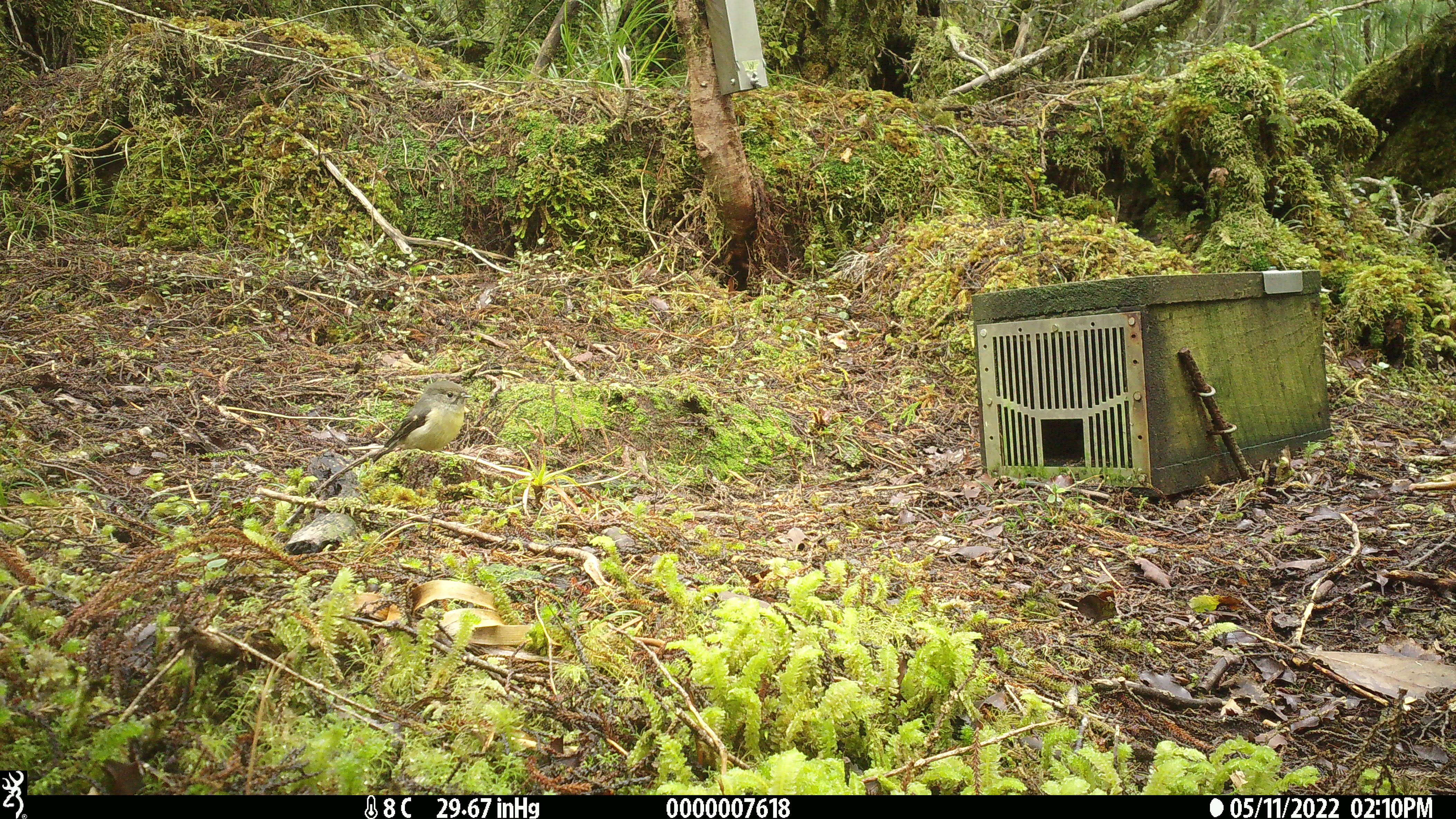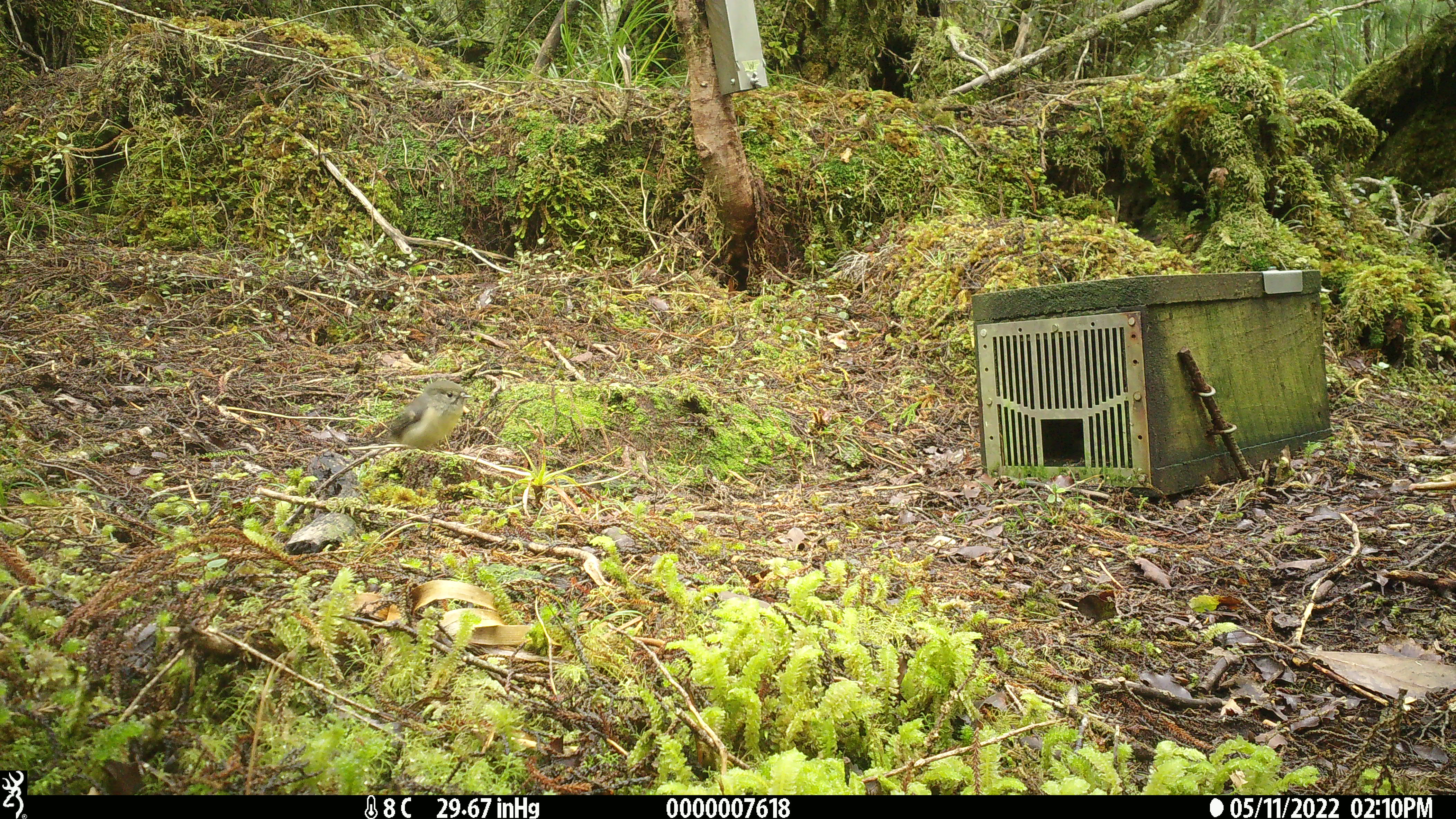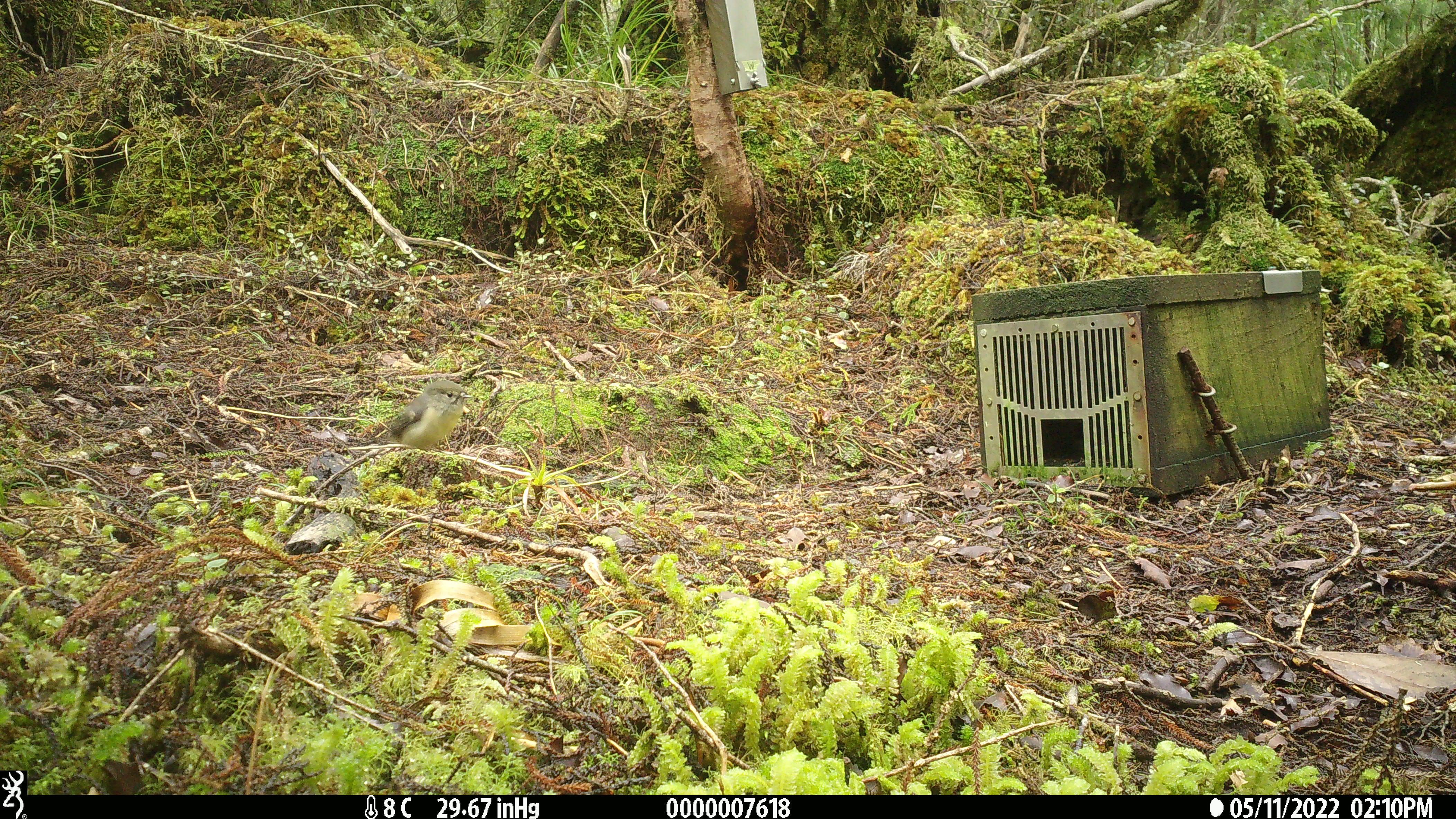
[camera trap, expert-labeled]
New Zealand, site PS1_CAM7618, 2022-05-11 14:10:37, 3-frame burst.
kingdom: Animalia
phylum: Chordata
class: Aves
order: Passeriformes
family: Petroicidae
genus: Petroica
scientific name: Petroica macrocephala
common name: tomtit